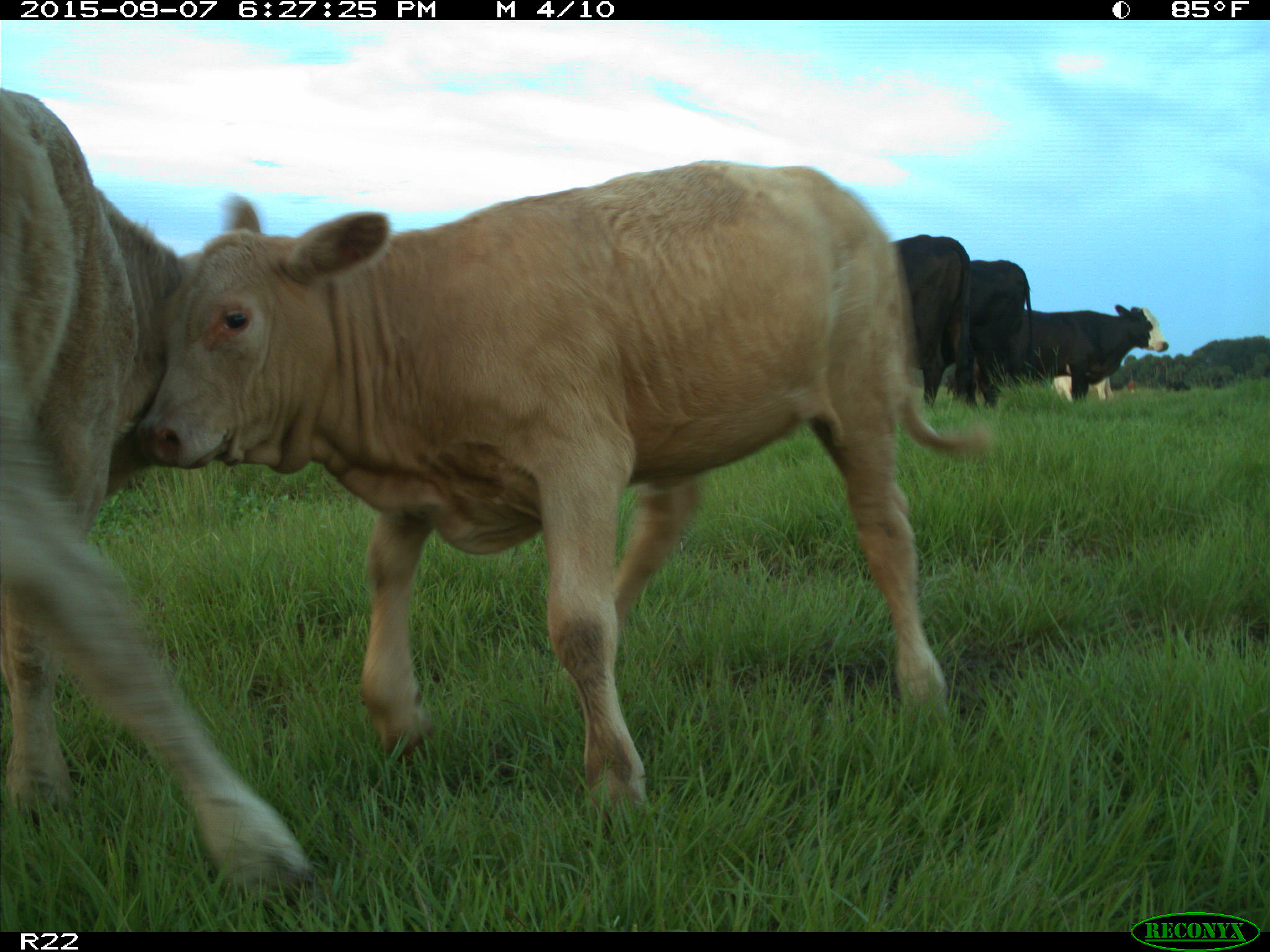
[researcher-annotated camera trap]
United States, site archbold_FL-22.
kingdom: Animalia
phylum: Chordata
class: Mammalia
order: Artiodactyla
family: Bovidae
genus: Bos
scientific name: Bos taurus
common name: domestic cow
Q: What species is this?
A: Bos taurus (domestic cow).